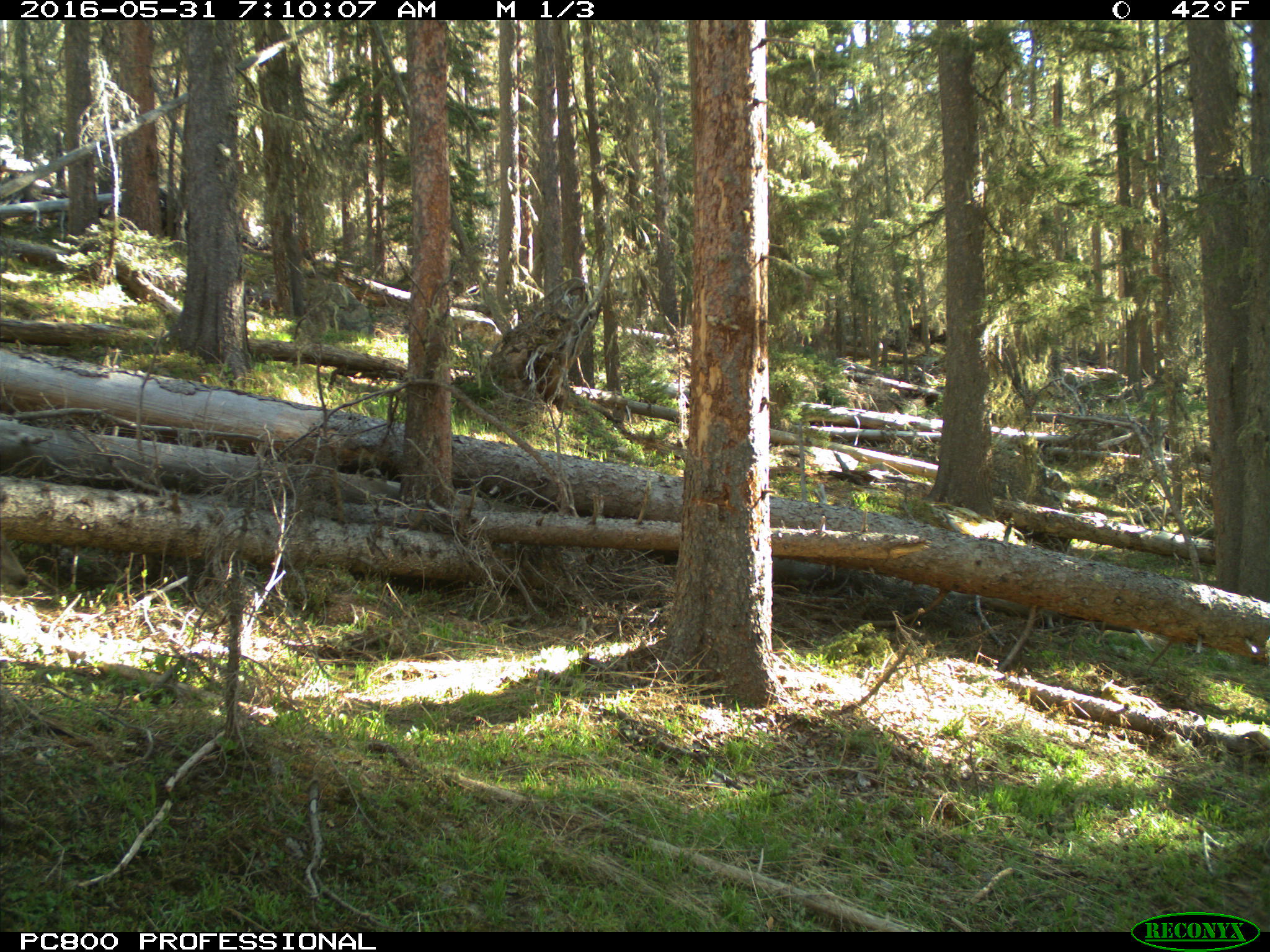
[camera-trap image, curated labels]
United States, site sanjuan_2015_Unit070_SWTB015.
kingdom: Animalia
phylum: Chordata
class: Mammalia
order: Artiodactyla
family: Cervidae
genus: Odocoileus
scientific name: Odocoileus hemionus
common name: mule deer